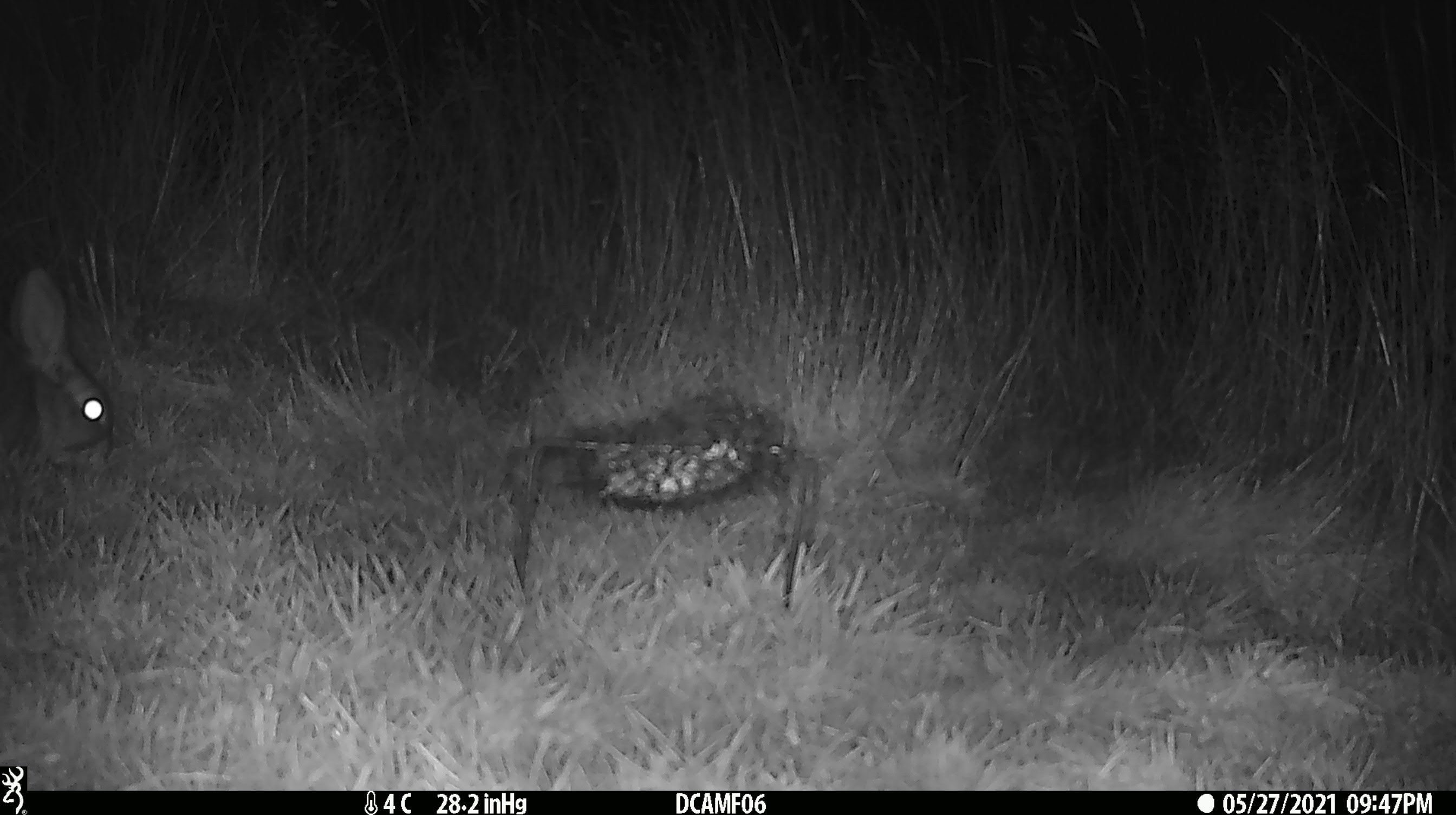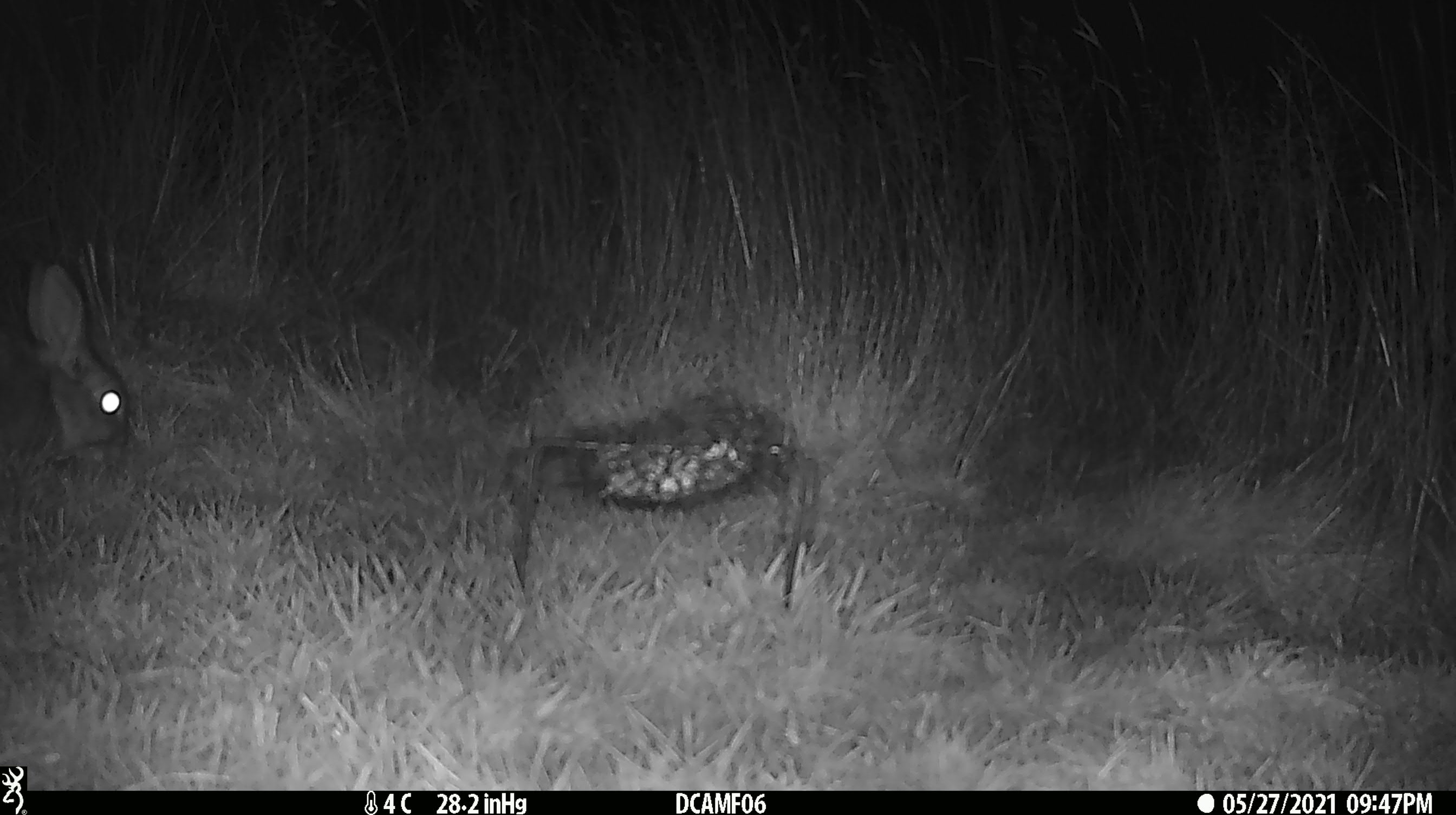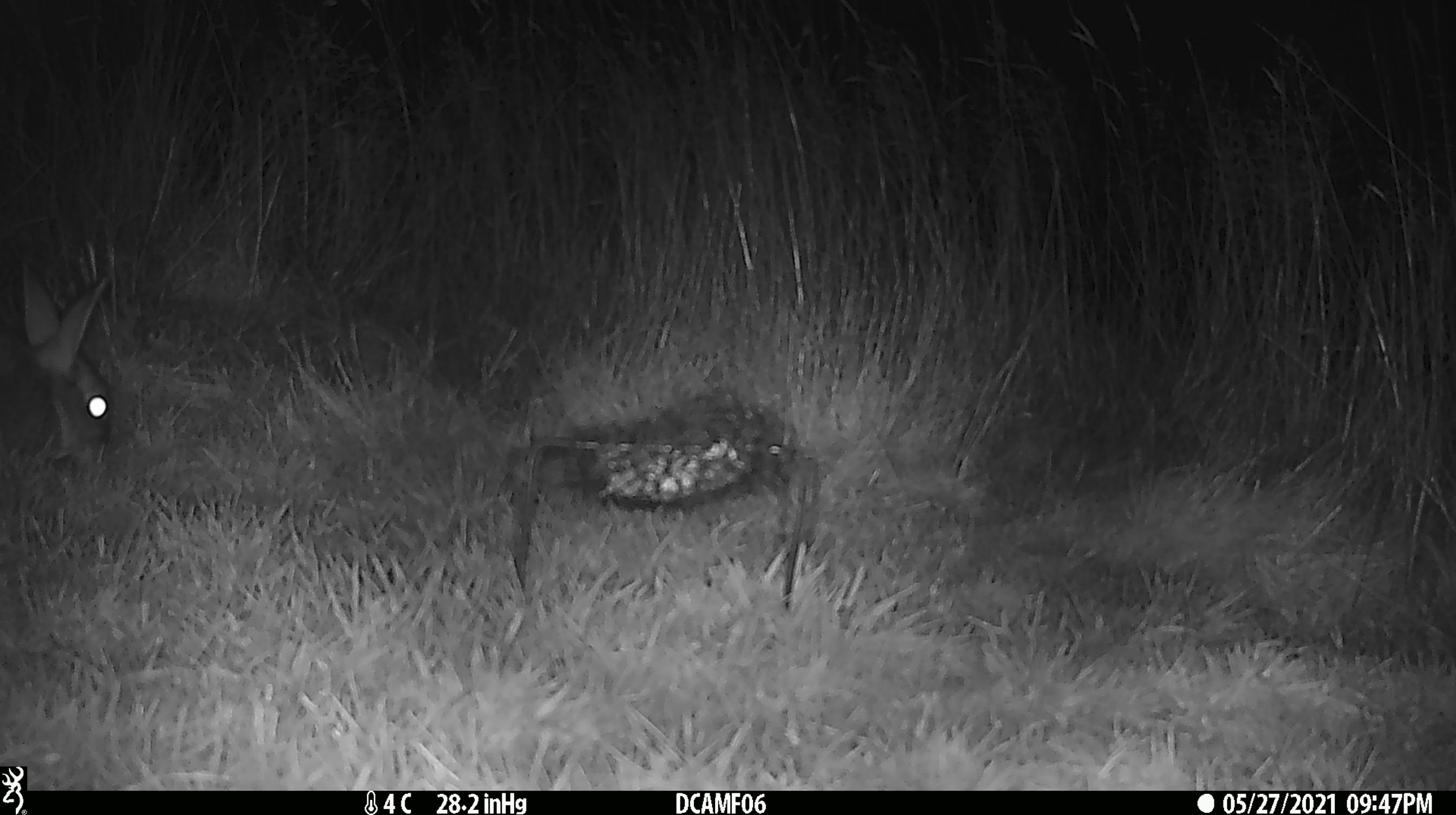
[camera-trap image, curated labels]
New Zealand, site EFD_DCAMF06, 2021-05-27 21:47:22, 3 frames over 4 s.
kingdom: Animalia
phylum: Chordata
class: Mammalia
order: Lagomorpha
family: Leporidae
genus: Oryctolagus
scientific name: Oryctolagus cuniculus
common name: european rabbit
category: rabbit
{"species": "rabbit (european rabbit) (Oryctolagus cuniculus)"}